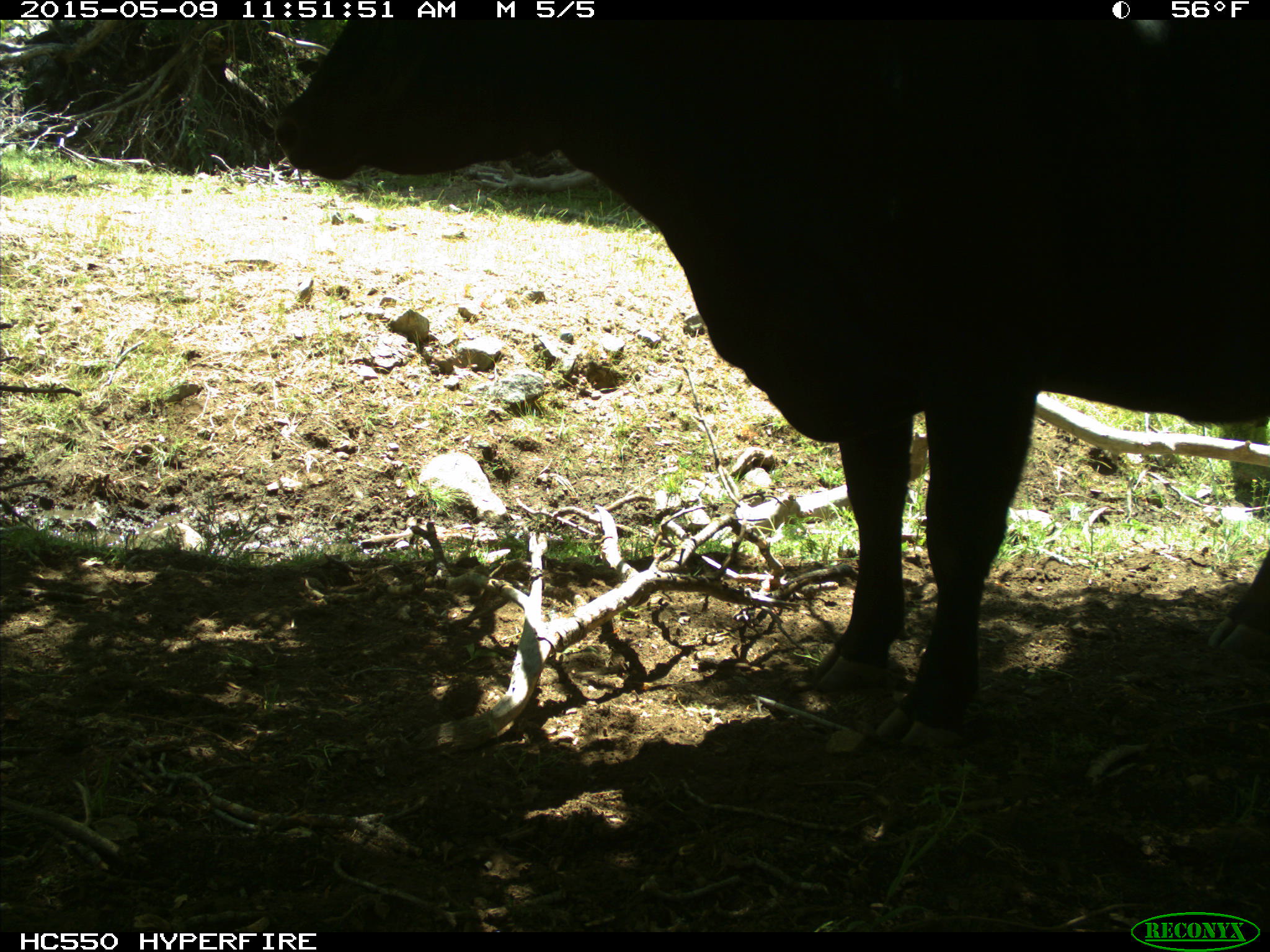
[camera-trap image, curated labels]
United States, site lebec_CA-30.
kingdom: Animalia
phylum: Chordata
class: Mammalia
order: Artiodactyla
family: Bovidae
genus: Bos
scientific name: Bos taurus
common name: domestic cow